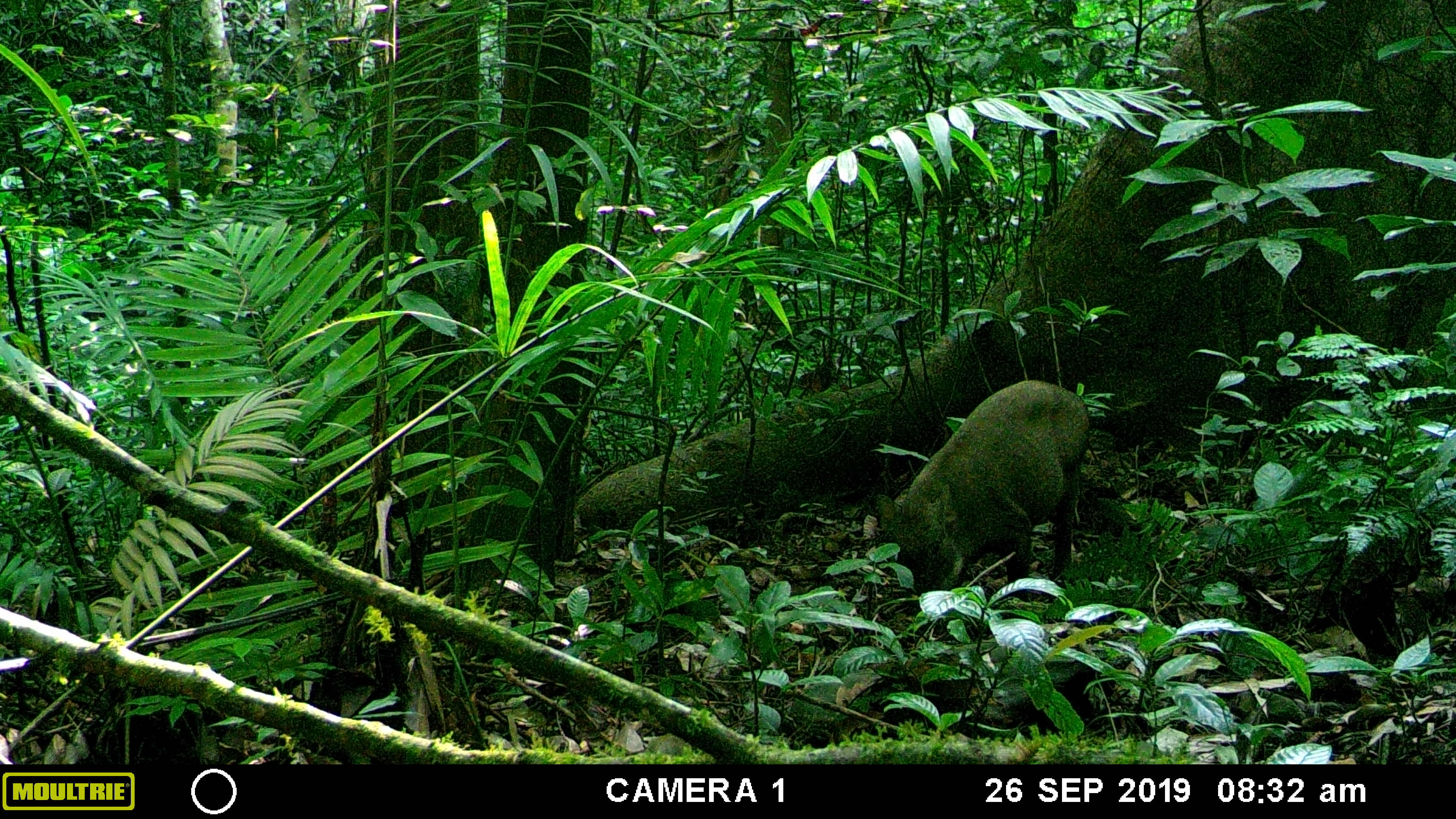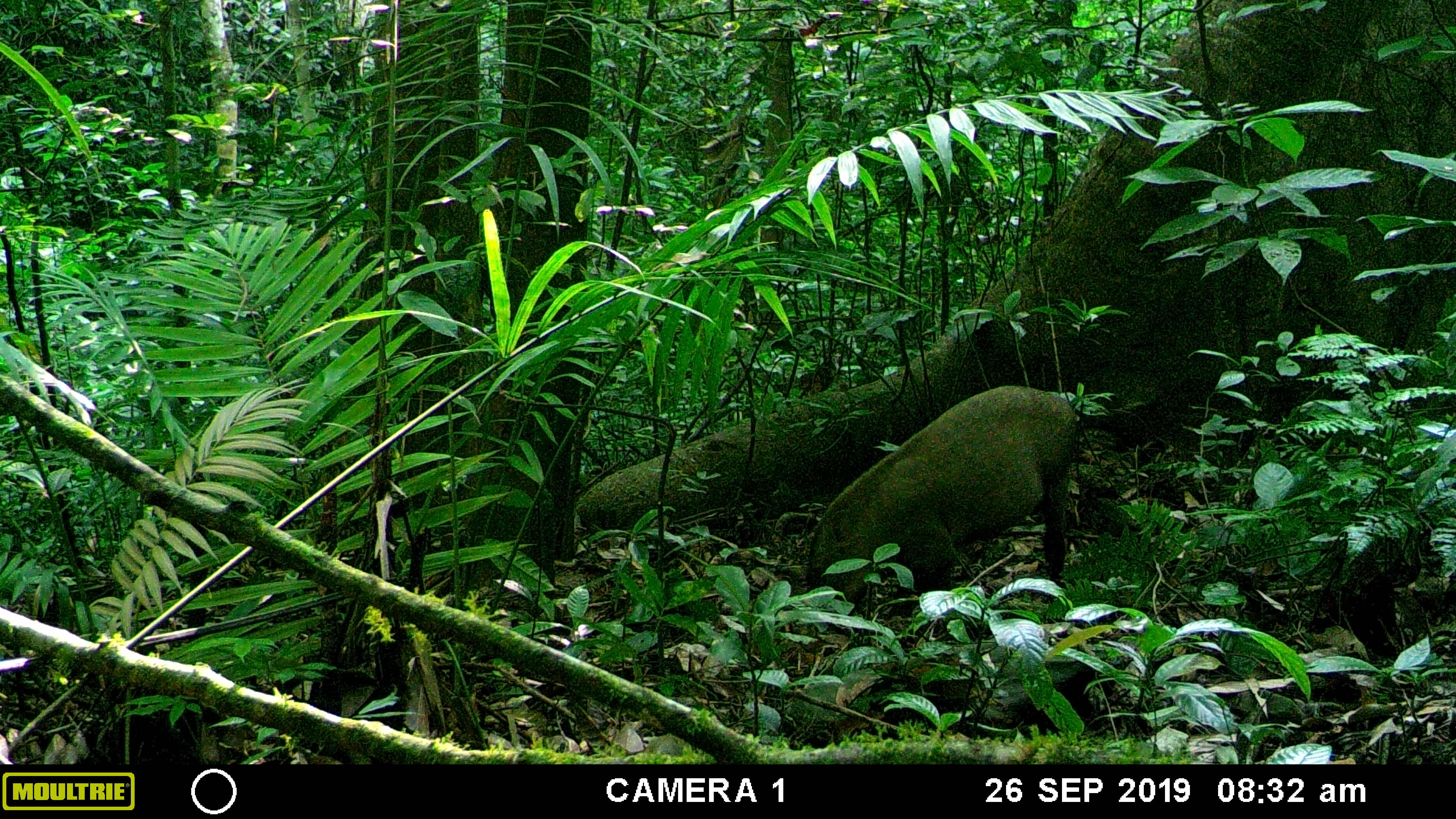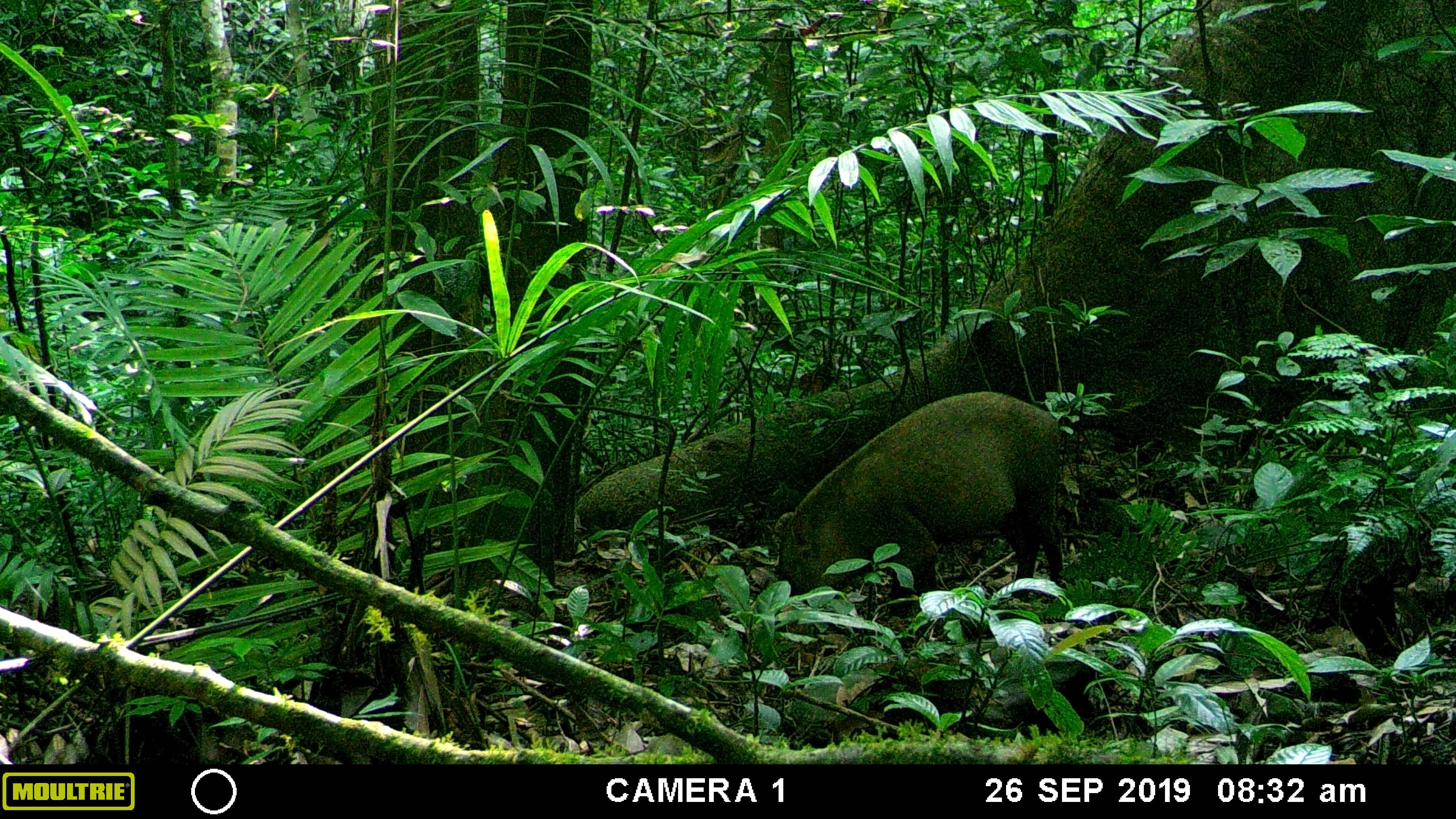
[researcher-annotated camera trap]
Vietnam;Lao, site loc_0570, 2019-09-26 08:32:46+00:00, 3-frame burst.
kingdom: Animalia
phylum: Chordata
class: Mammalia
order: Artiodactyla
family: Suidae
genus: Sus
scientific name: Sus scrofa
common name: eurasian wild pig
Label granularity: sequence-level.